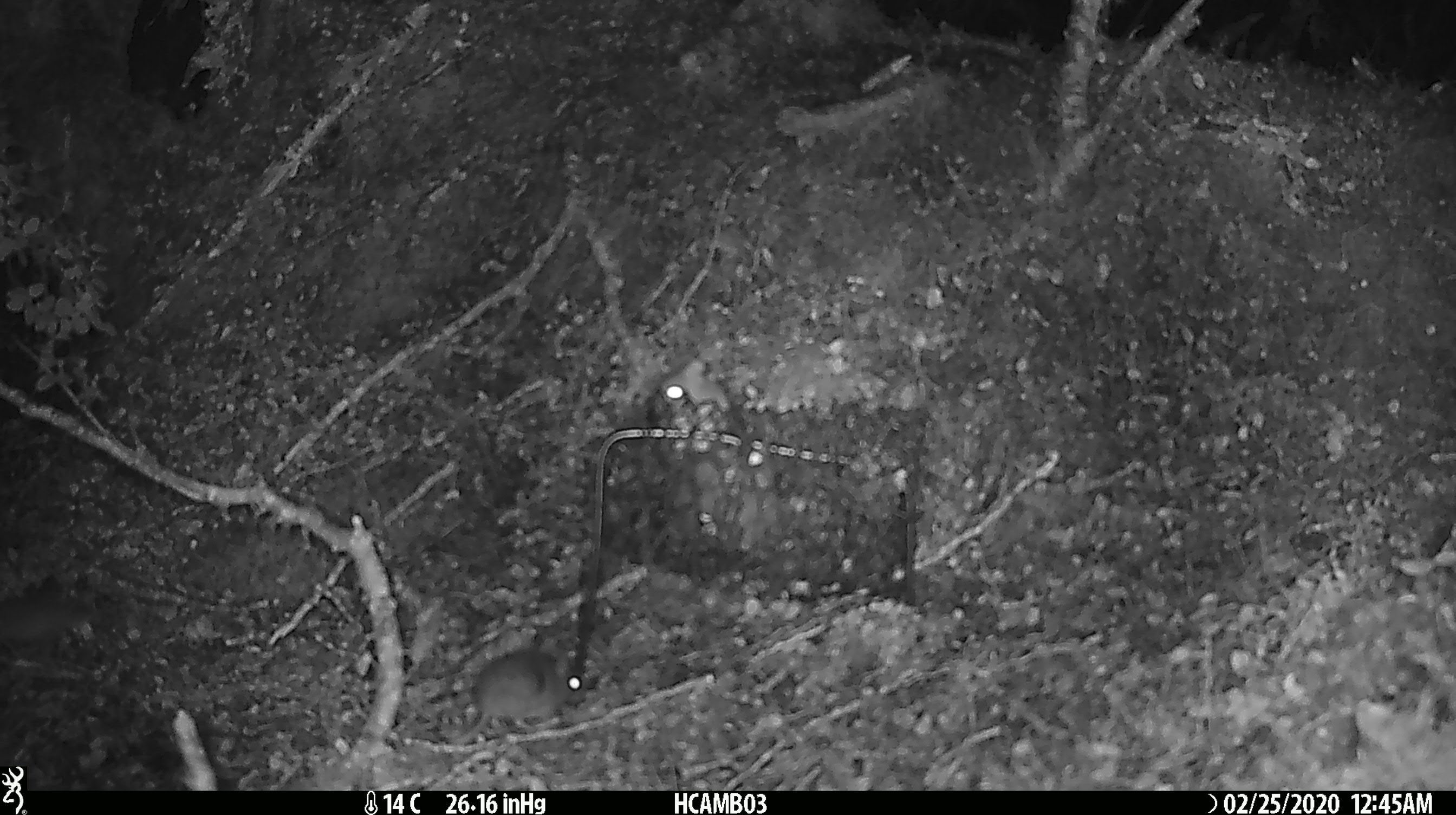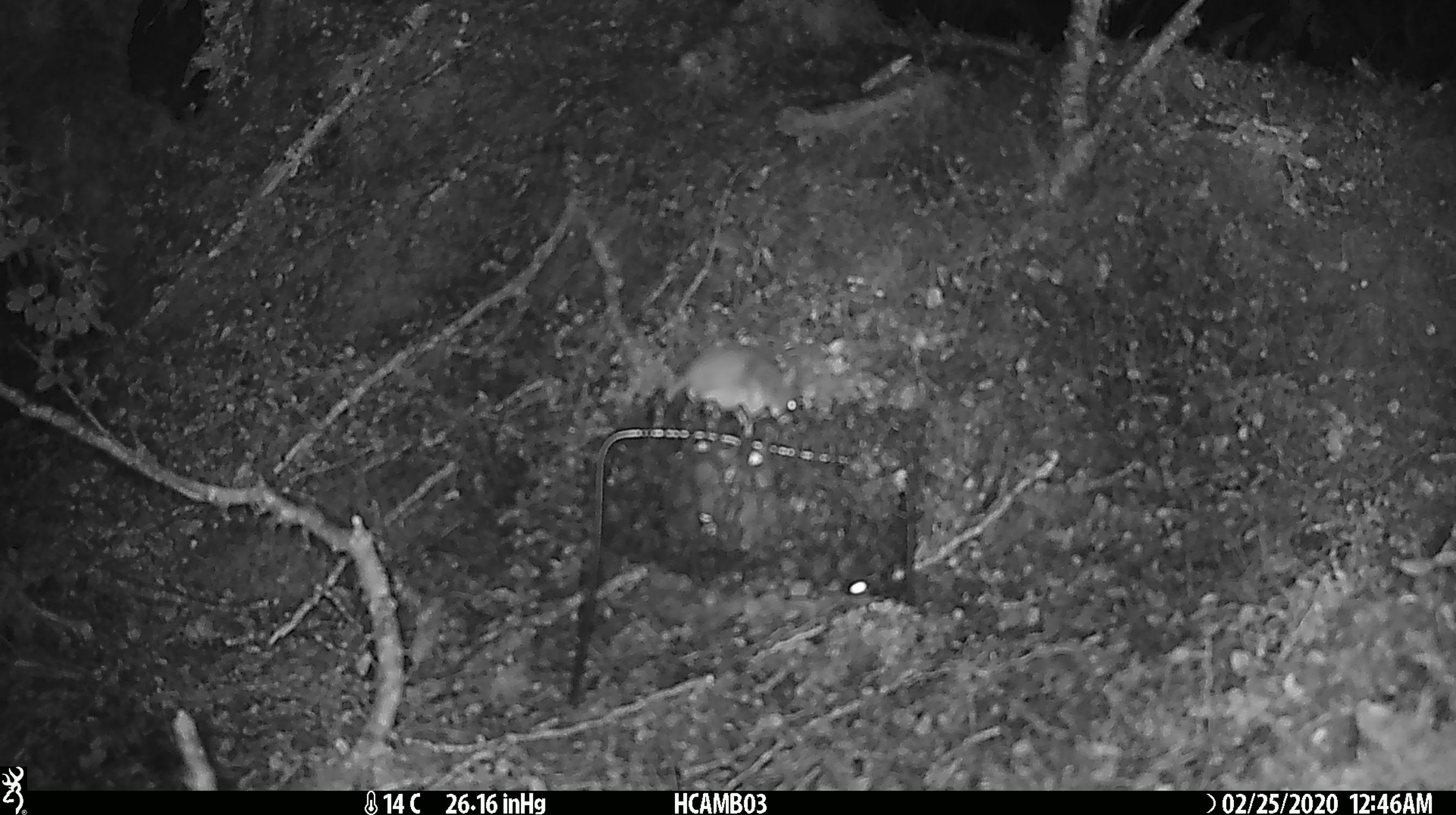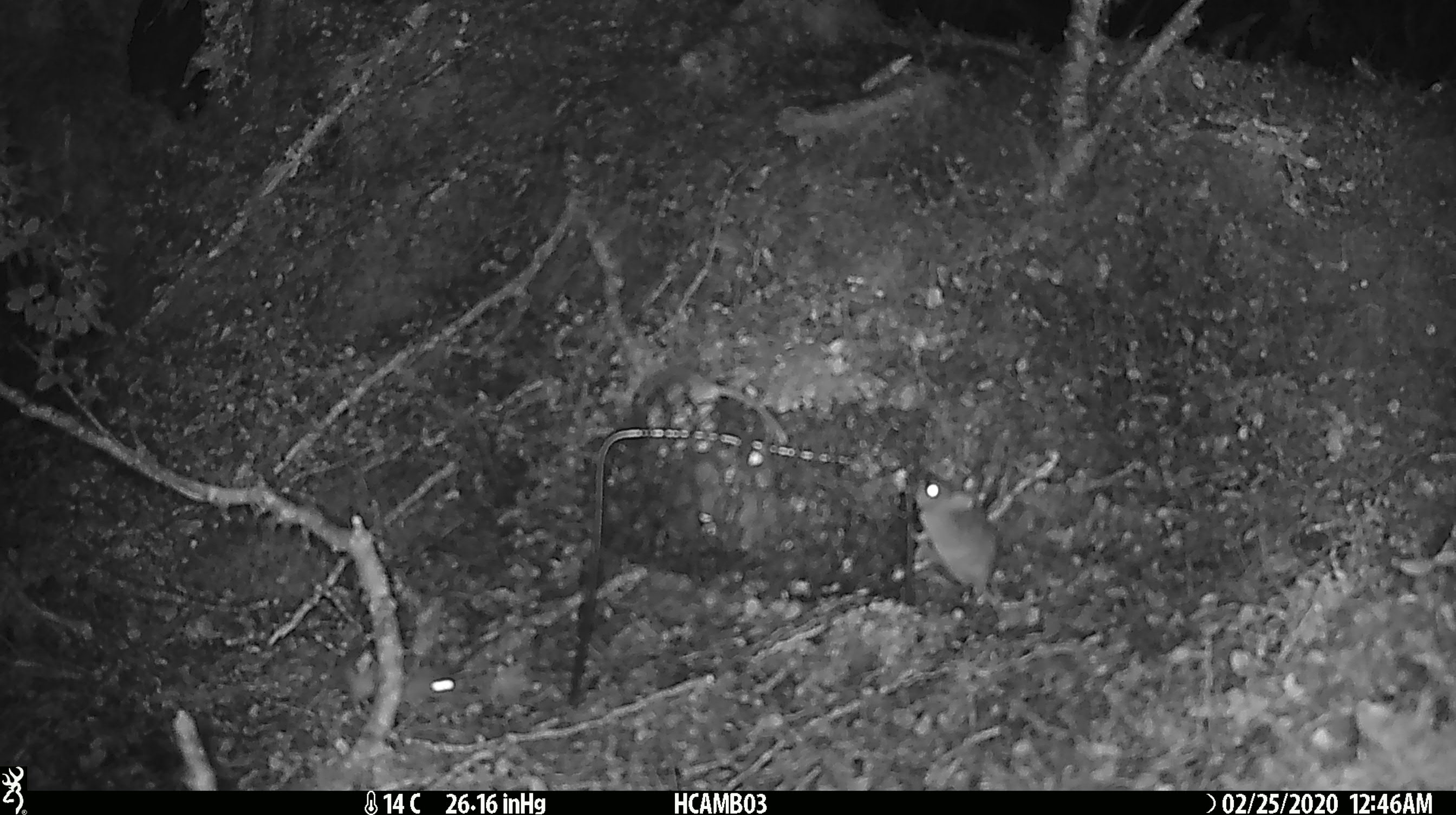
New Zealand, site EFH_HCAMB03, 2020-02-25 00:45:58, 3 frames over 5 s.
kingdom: Animalia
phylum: Chordata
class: Mammalia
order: Rodentia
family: Muridae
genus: Mus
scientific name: Mus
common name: mouse